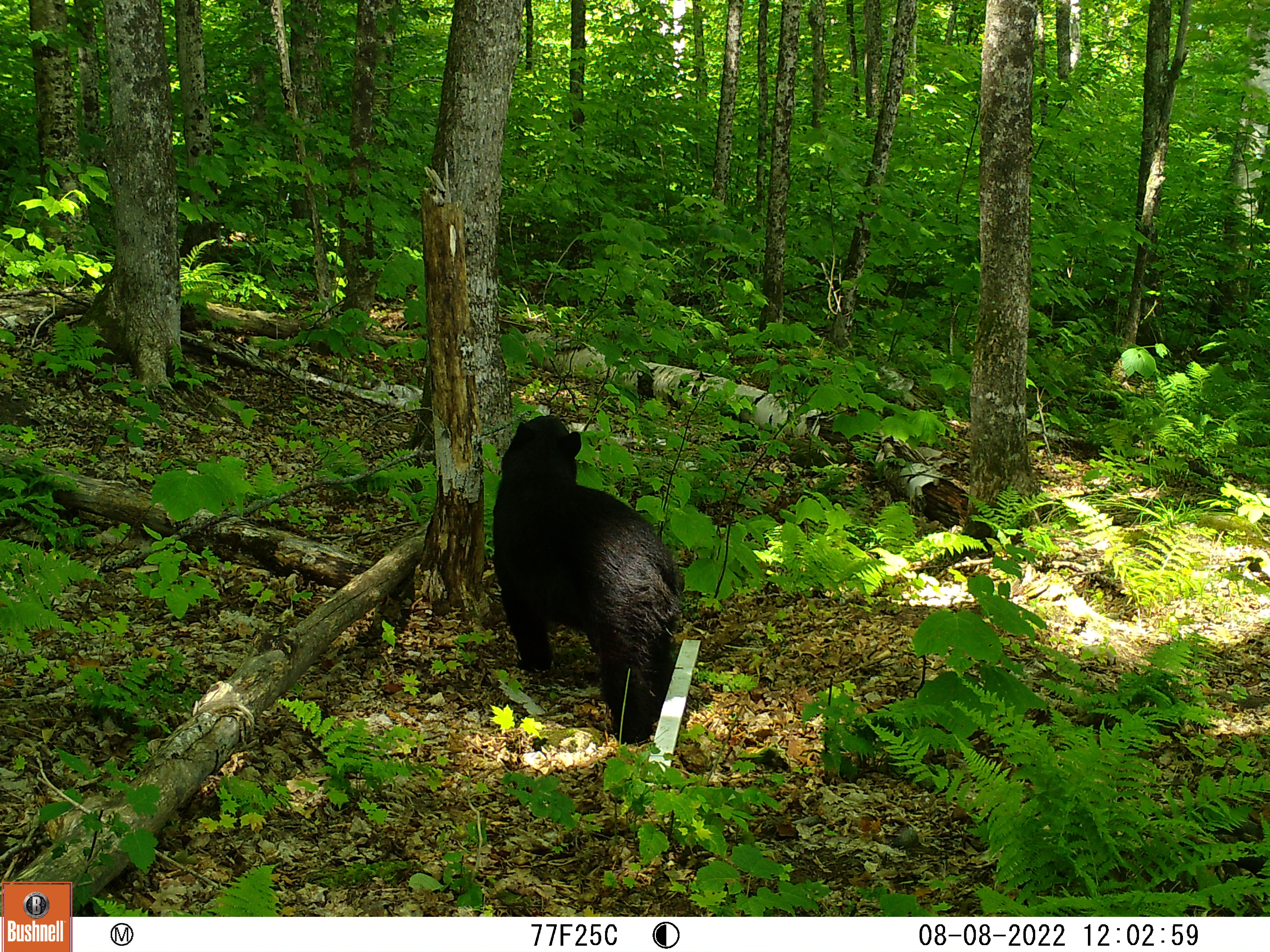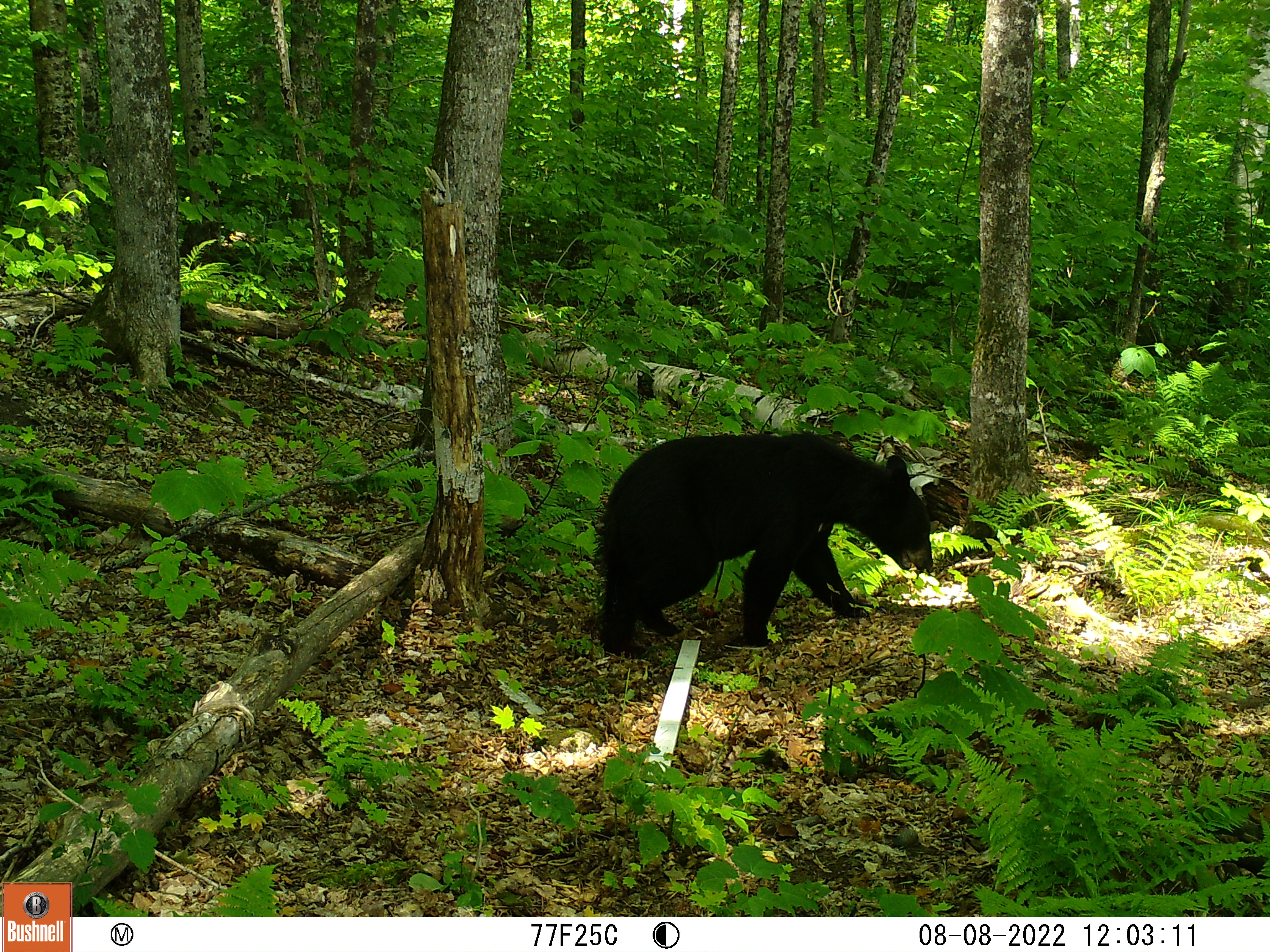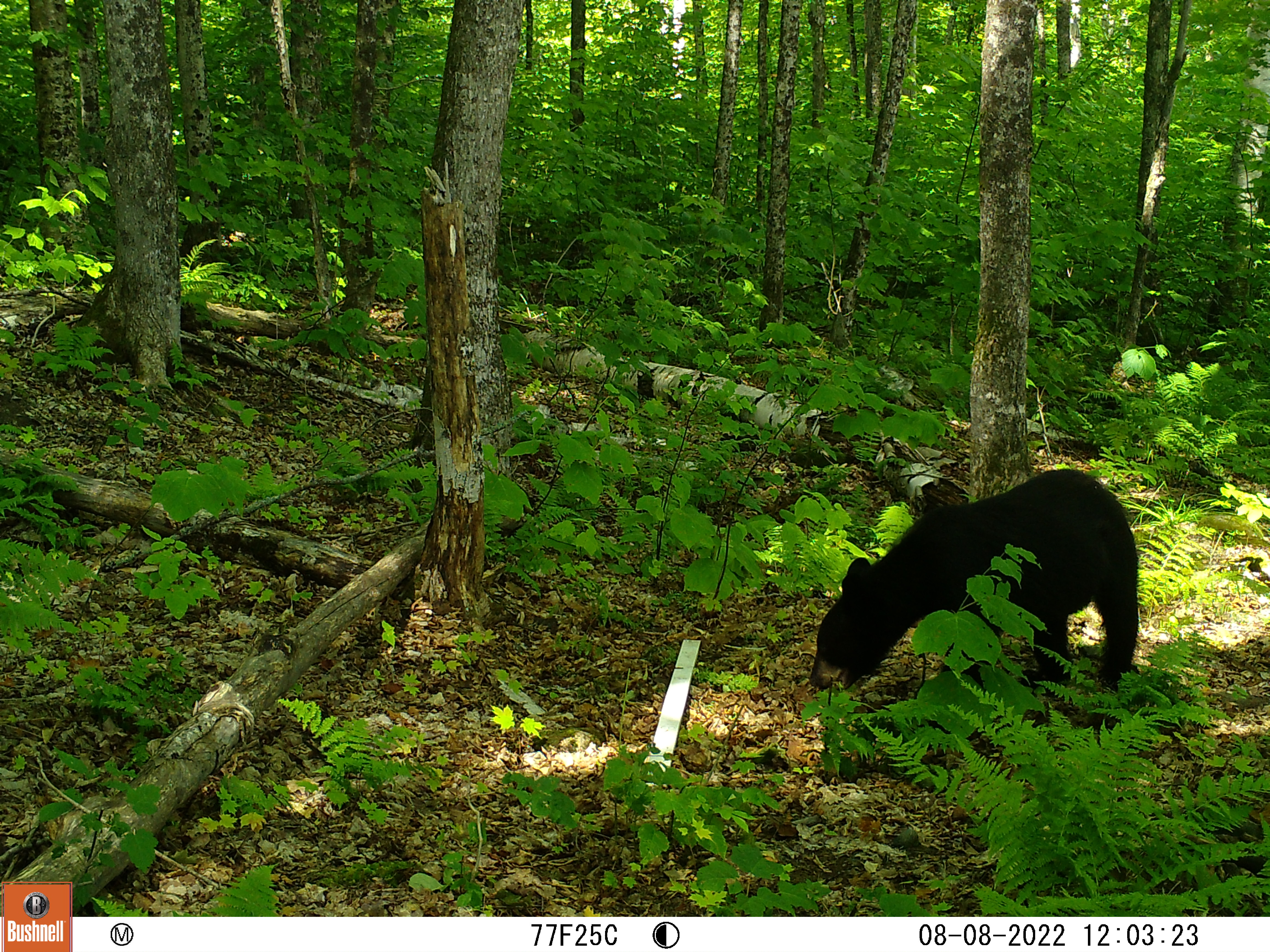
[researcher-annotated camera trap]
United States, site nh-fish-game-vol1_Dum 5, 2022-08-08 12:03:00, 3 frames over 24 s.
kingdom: Animalia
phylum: Chordata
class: Mammalia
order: Carnivora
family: Ursidae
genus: Ursus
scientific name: Ursus americanus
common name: black bear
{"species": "black bear (Ursus americanus)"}